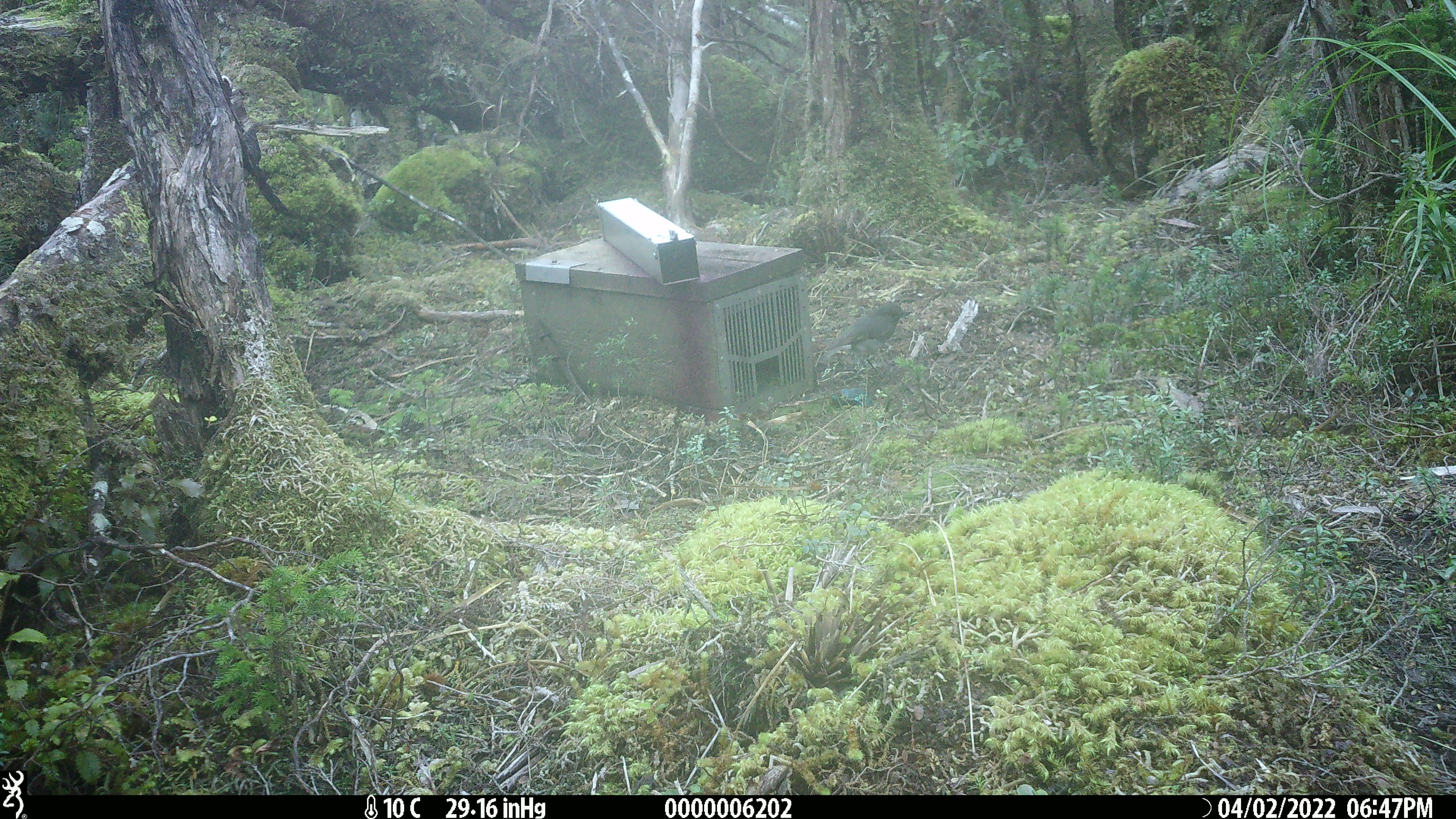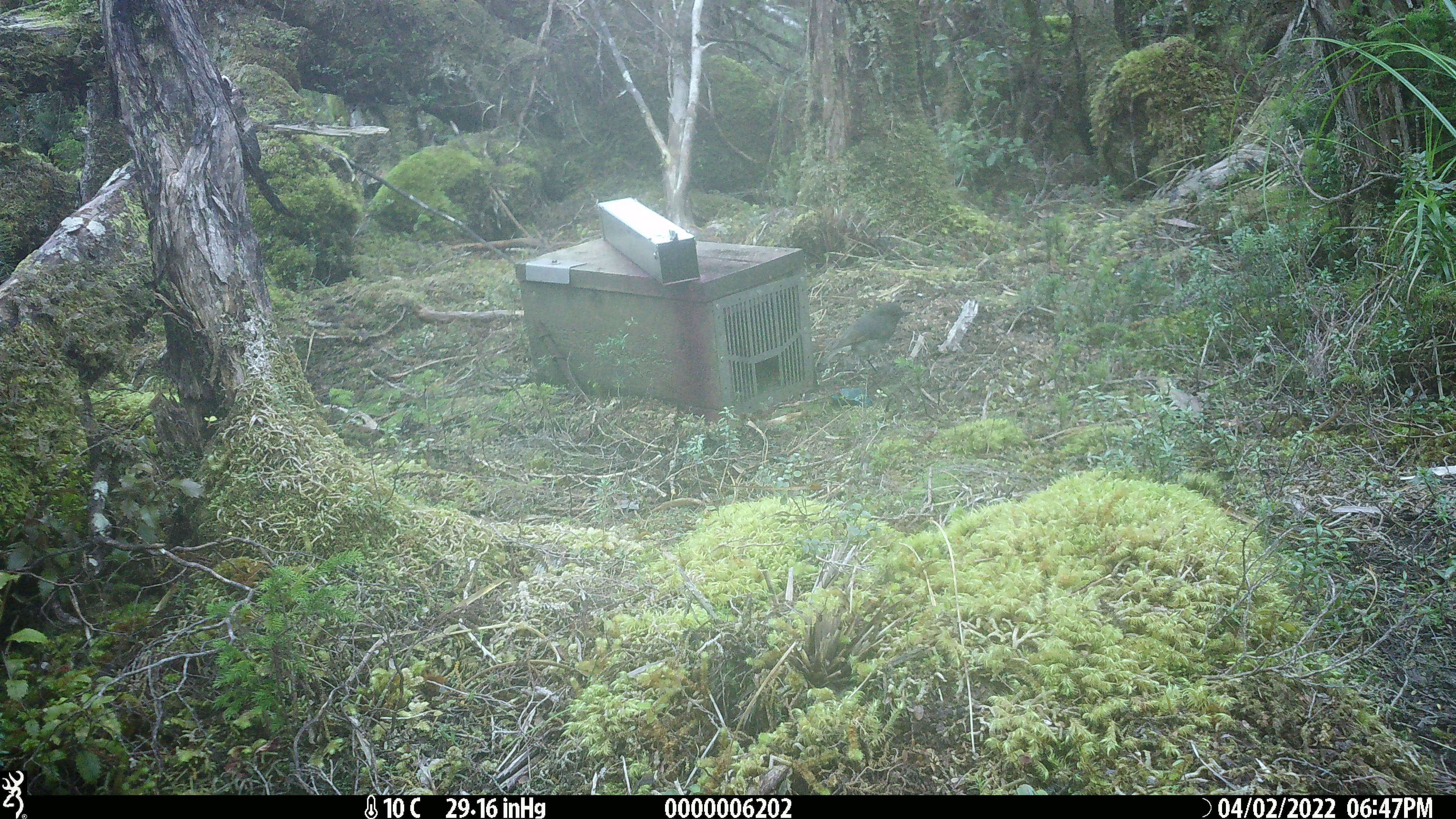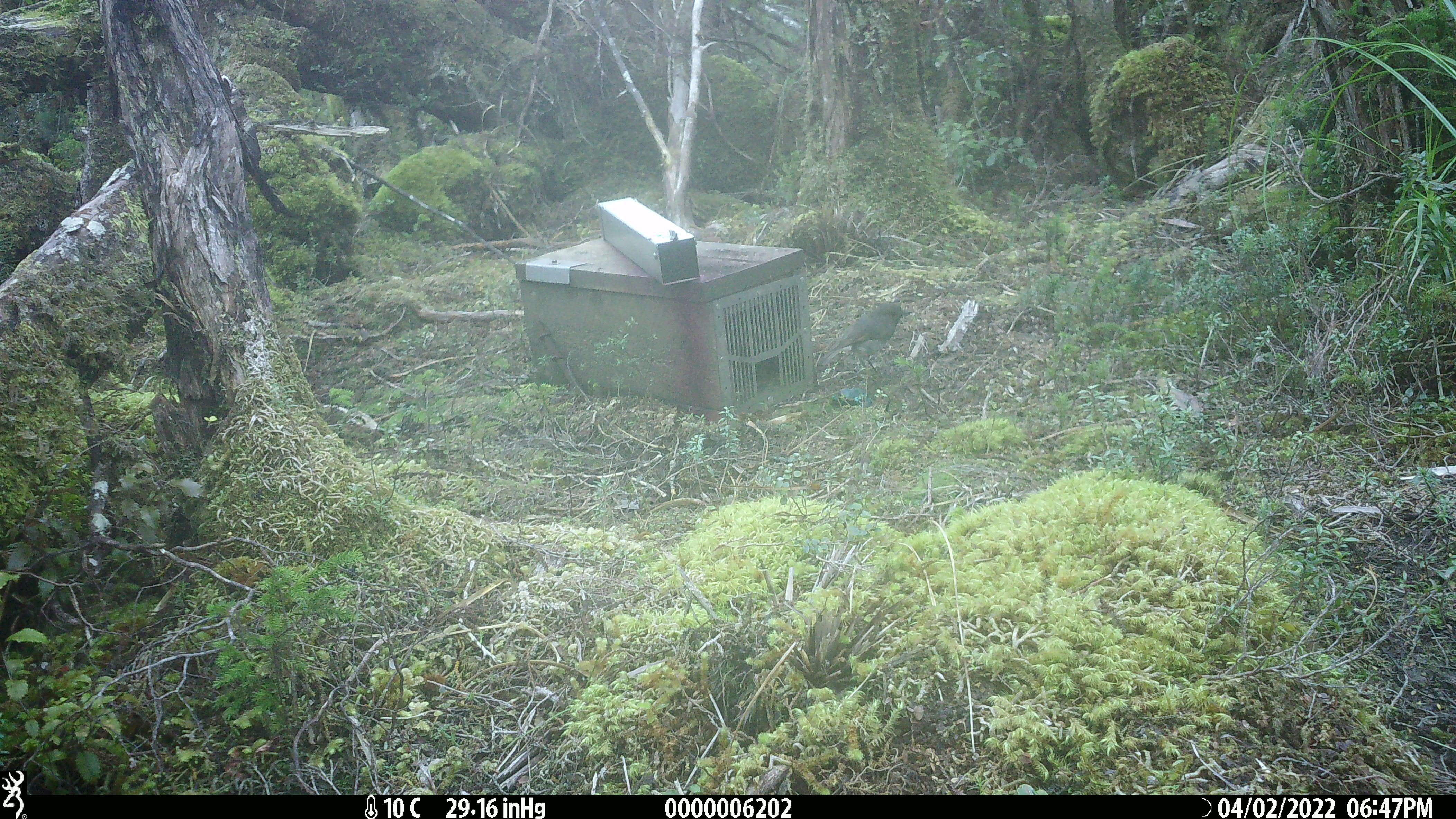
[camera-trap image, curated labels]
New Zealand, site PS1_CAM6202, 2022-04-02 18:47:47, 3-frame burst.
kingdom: Animalia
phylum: Chordata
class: Aves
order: Passeriformes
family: Petroicidae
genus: Petroica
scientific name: Petroica australis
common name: new zealand robin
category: robin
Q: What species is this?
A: Robin (new zealand robin) (Petroica australis).